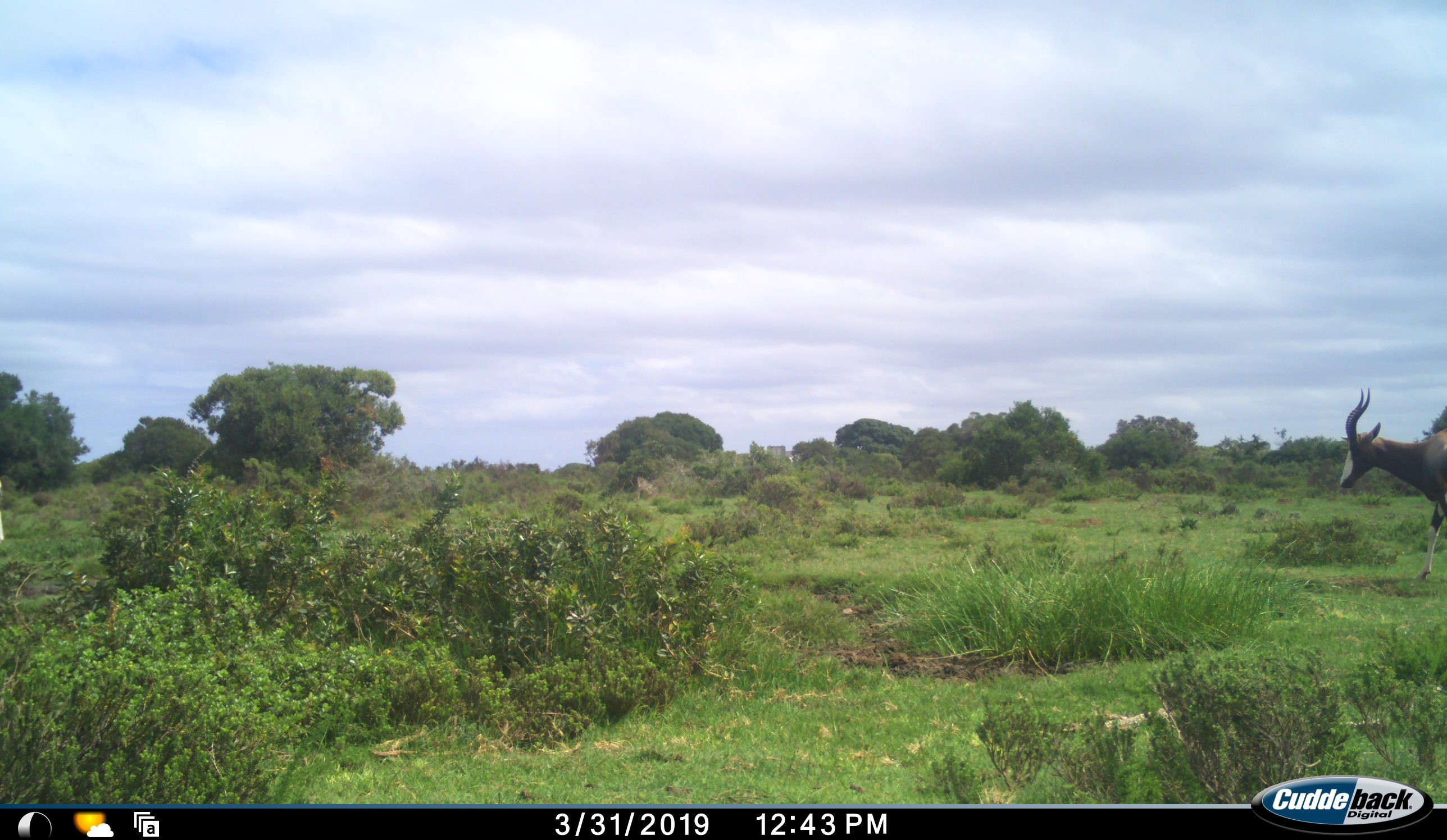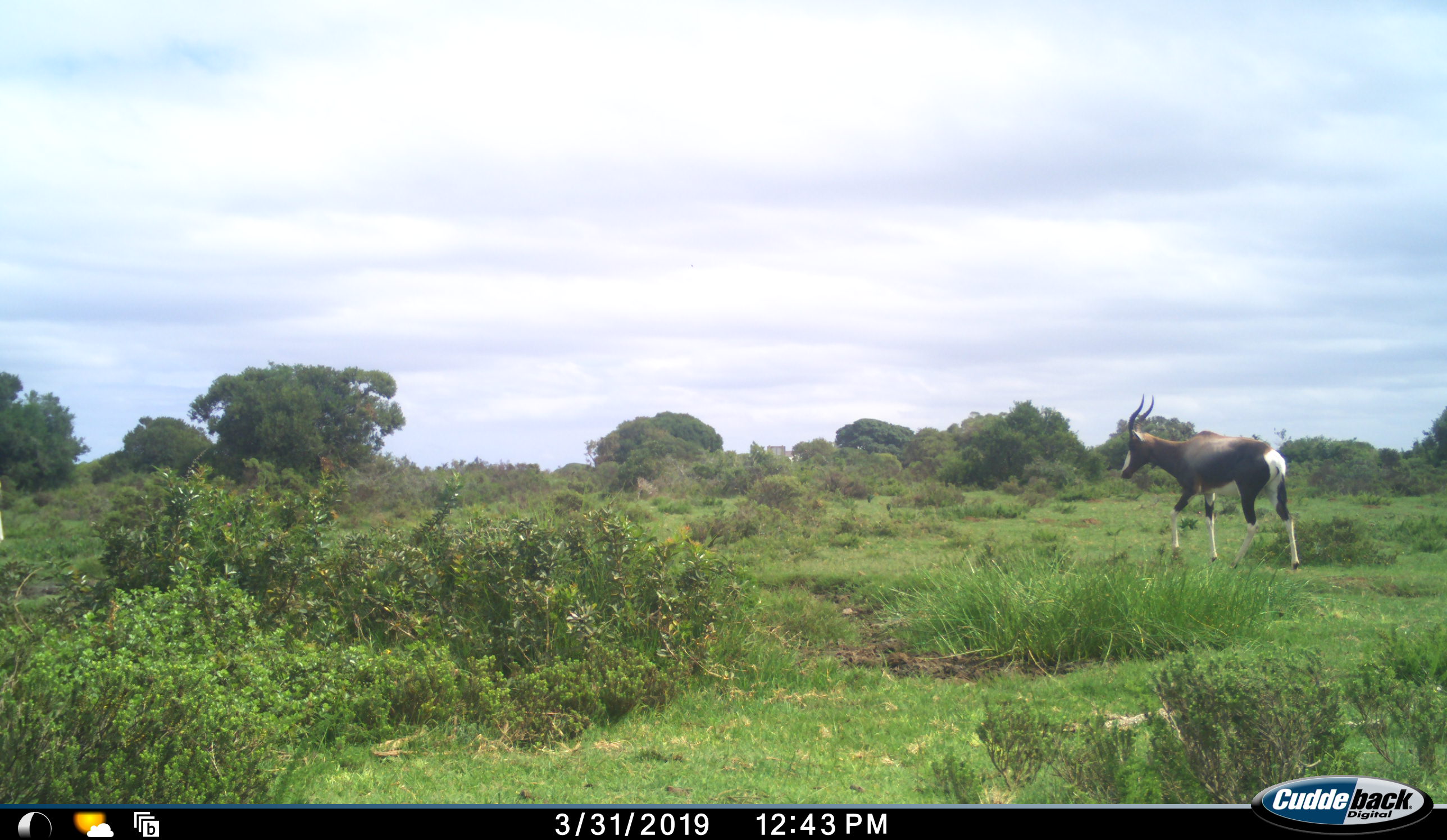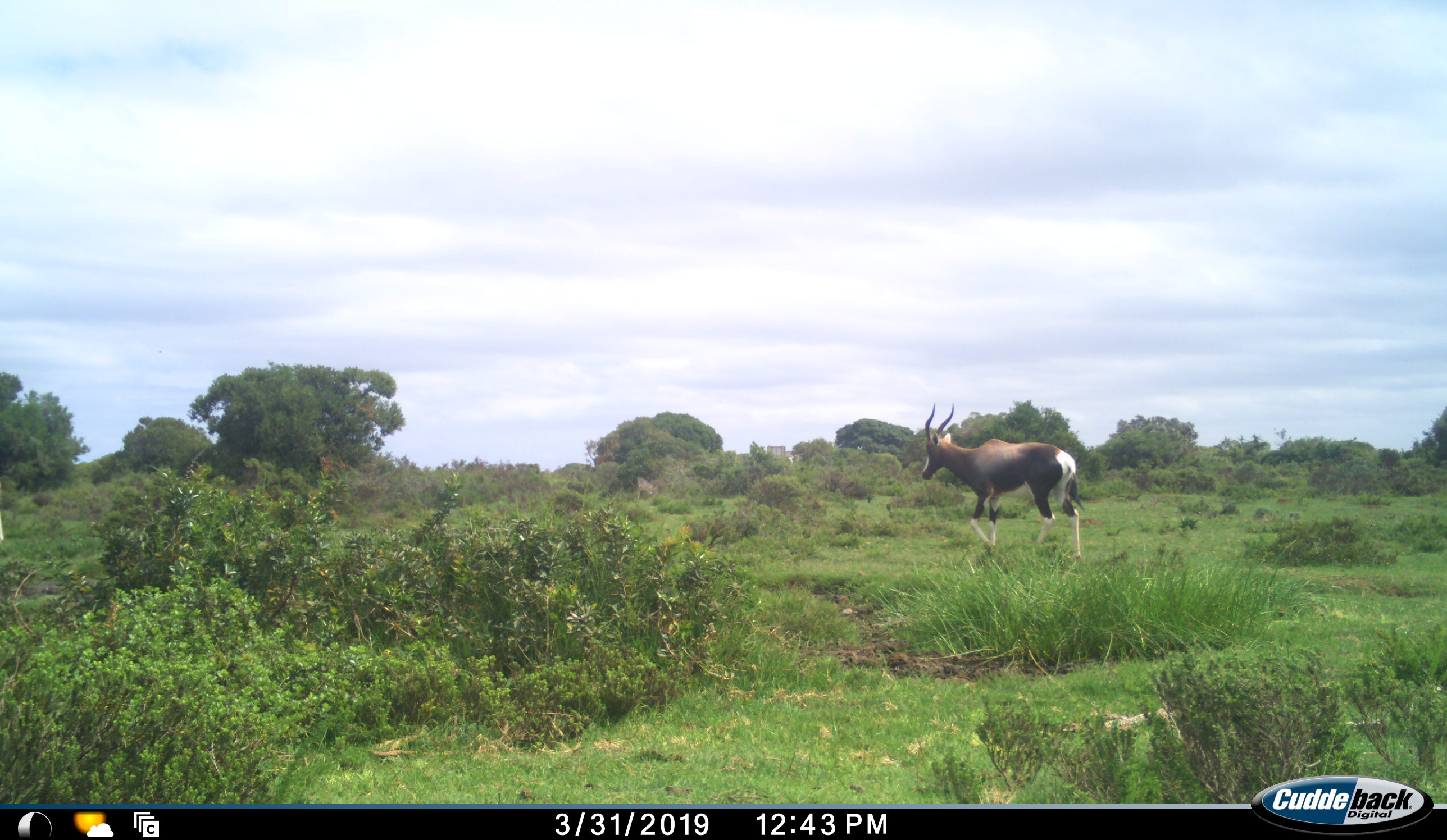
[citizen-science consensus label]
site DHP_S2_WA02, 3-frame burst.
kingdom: Animalia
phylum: Chordata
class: Mammalia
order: Artiodactyla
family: Bovidae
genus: Damaliscus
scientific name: Damaliscus pygargus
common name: bontebok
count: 1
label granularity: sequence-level